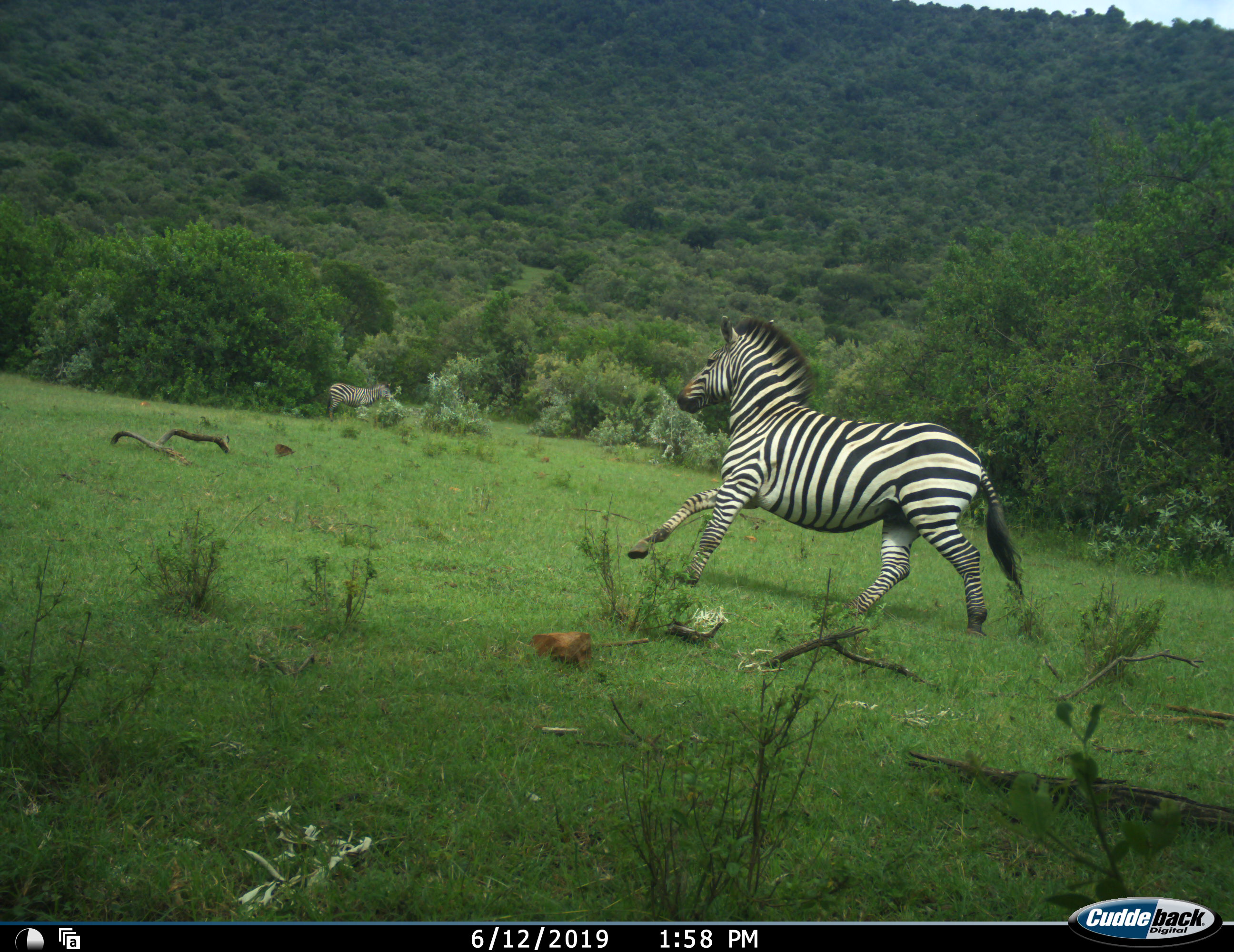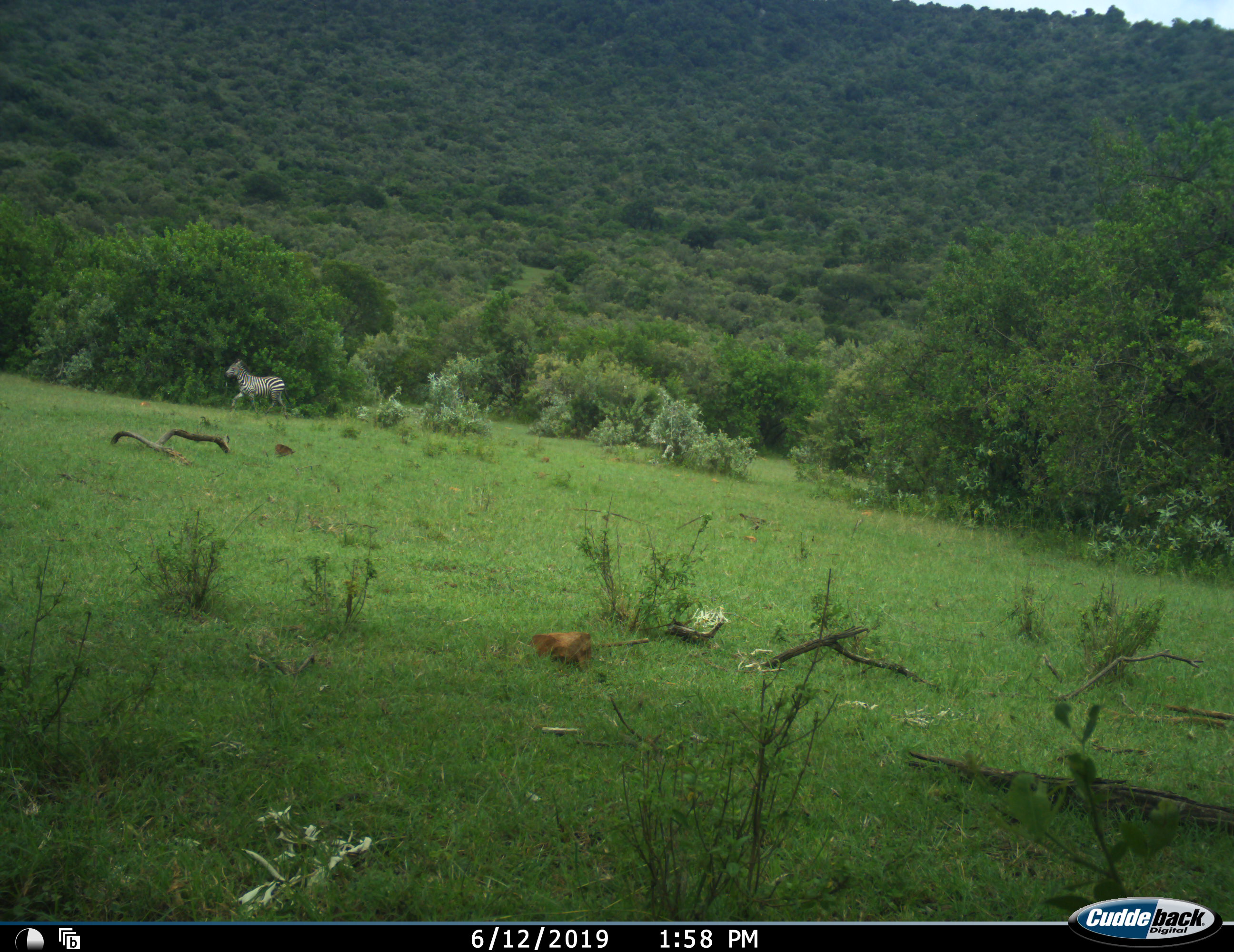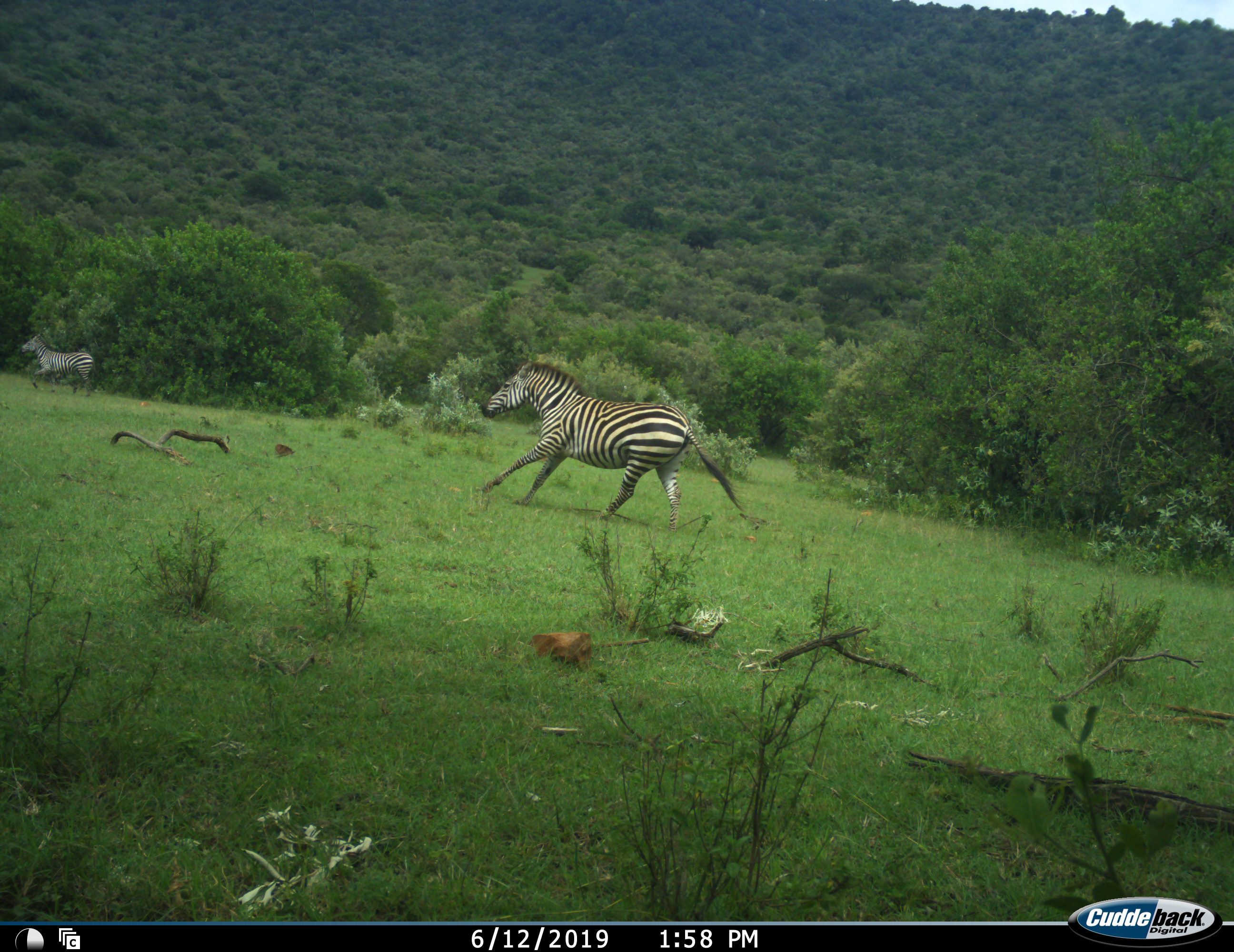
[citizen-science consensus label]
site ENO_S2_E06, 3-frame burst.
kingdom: Animalia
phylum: Chordata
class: Mammalia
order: Perissodactyla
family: Equidae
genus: Equus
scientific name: Equus quagga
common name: plains zebra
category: zebraplains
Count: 3.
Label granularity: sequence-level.